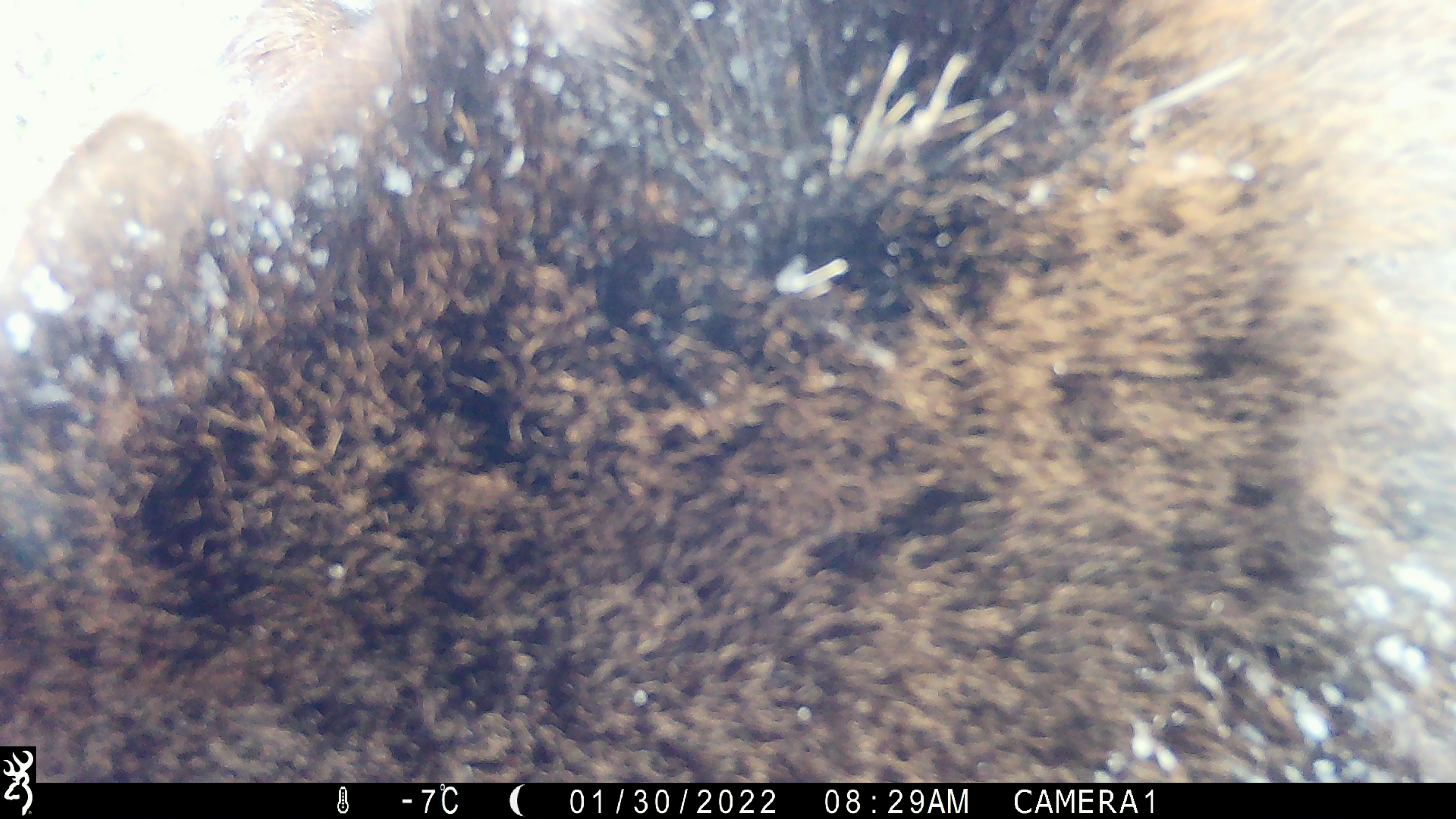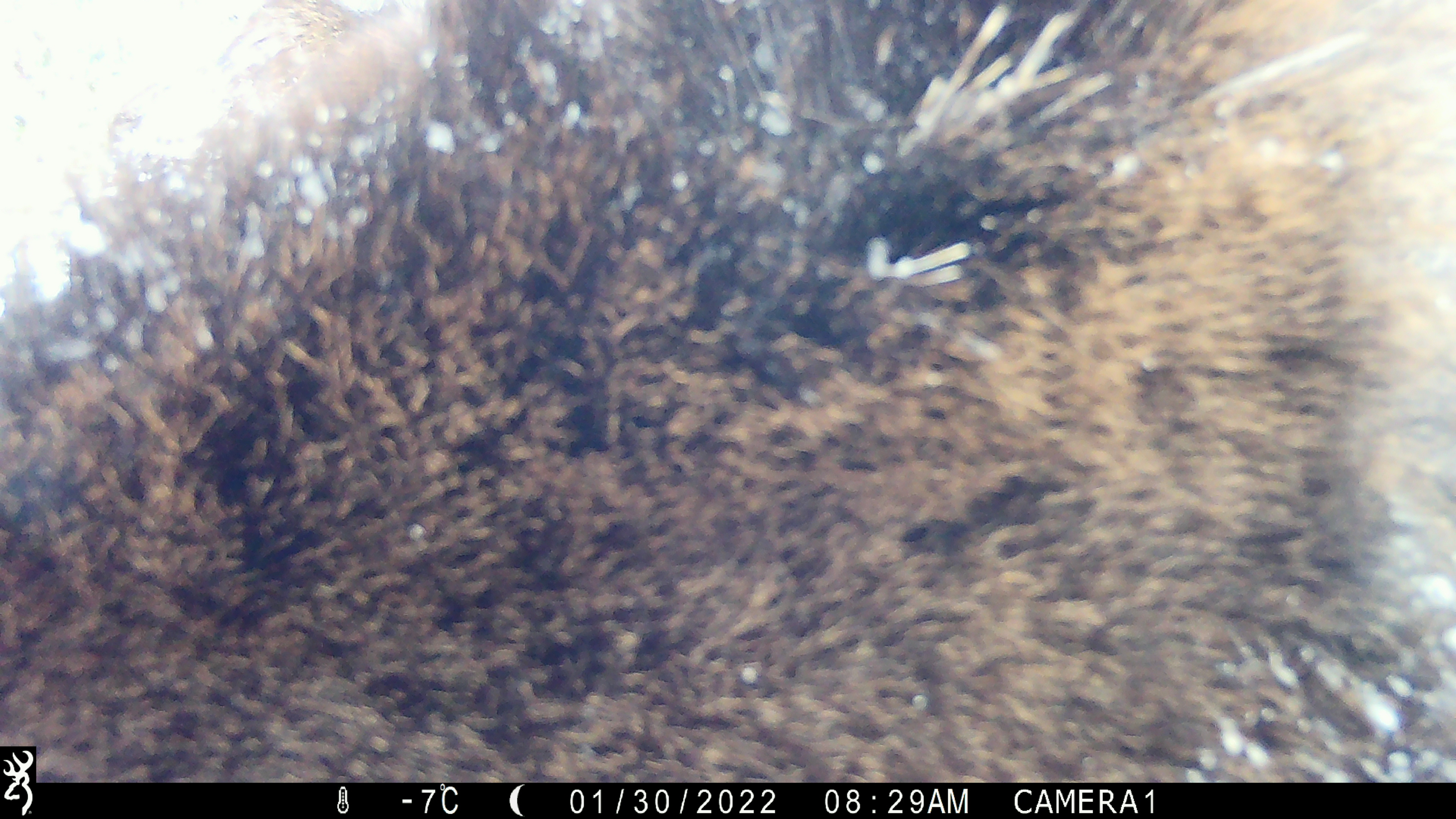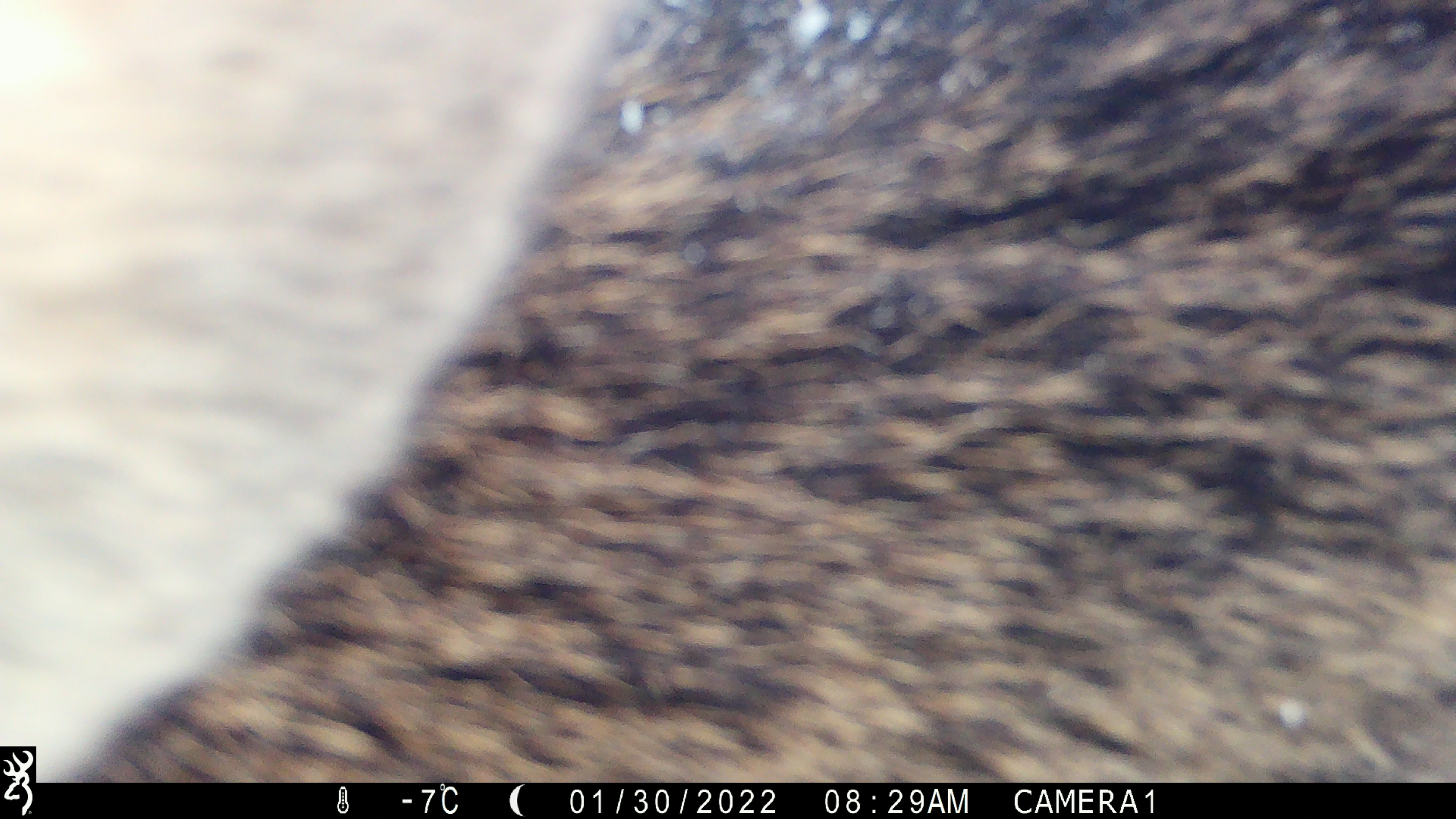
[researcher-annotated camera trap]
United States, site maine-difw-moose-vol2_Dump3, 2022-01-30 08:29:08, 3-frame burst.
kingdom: Animalia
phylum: Chordata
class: Mammalia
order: Artiodactyla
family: Cervidae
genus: Alces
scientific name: Alces alces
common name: moose